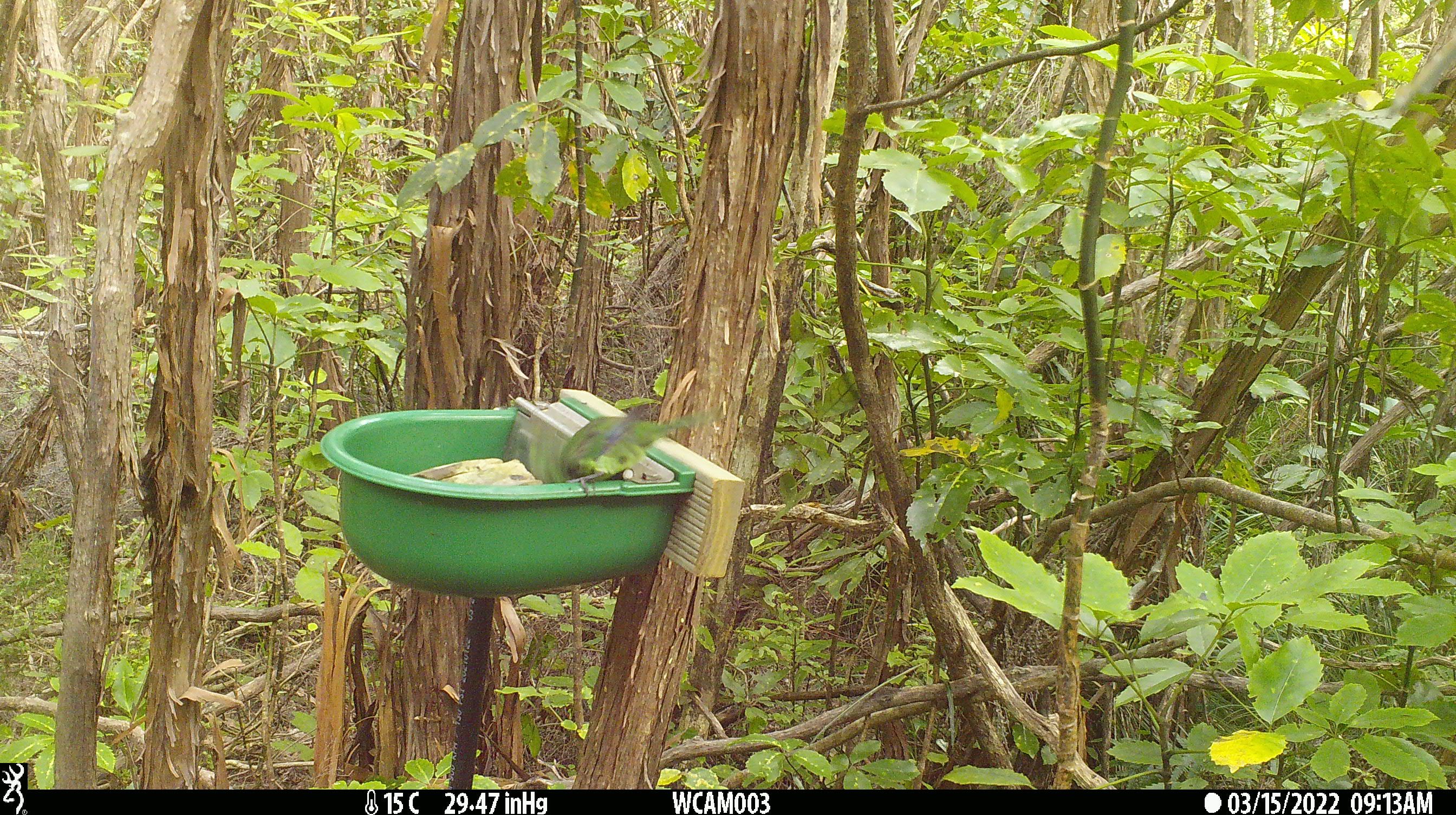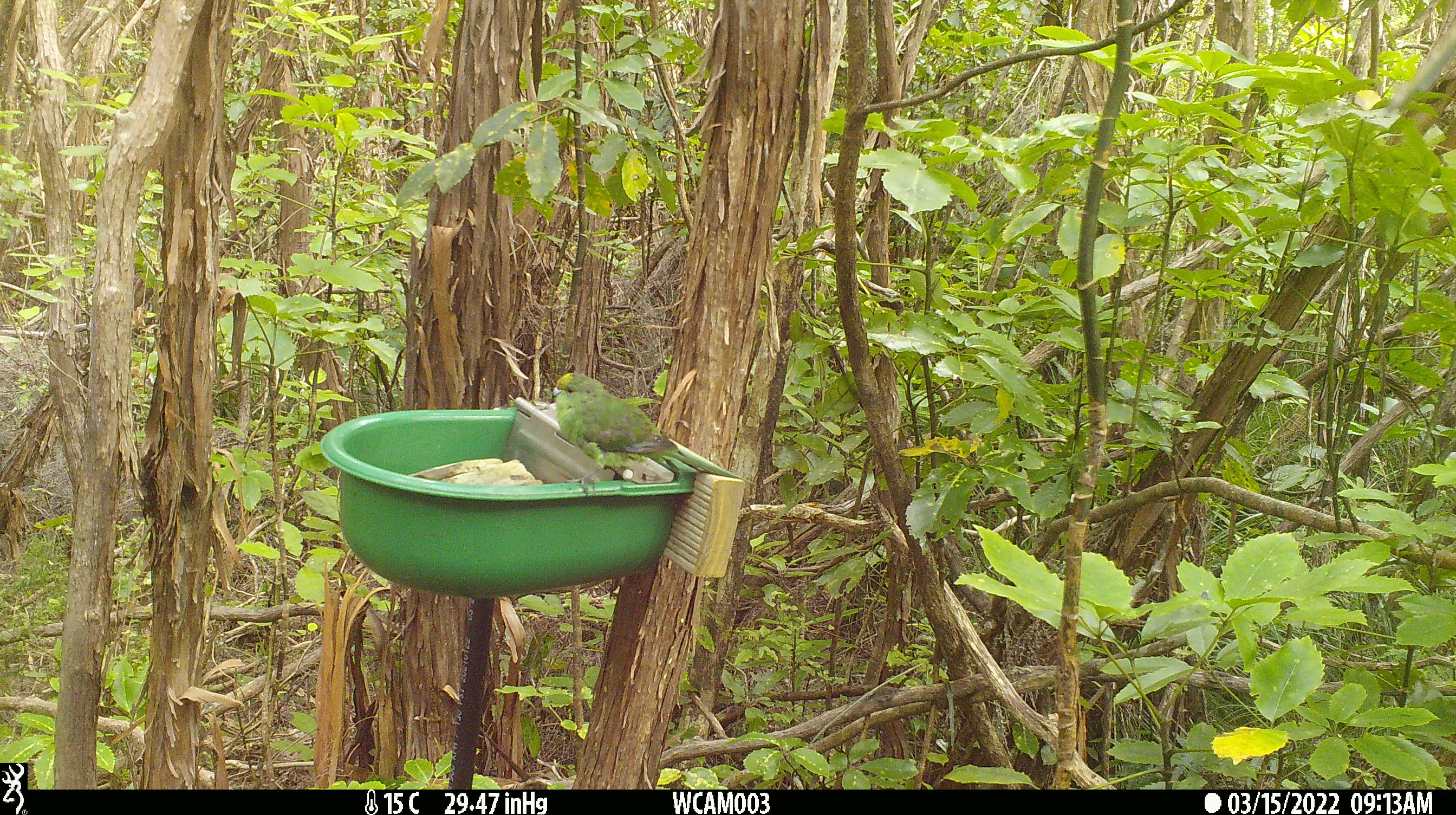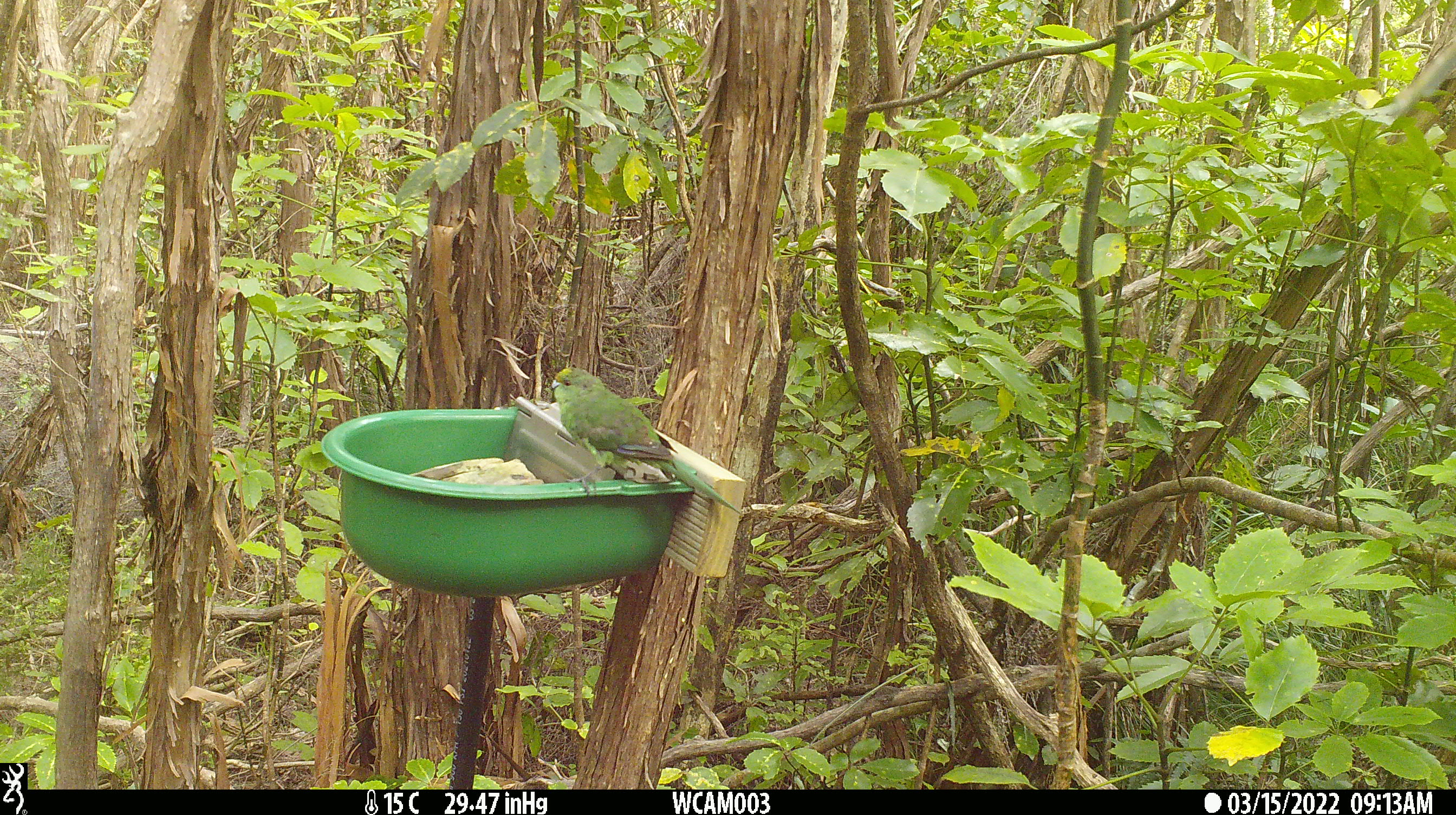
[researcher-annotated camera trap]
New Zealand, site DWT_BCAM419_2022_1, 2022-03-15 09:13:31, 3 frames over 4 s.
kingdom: Animalia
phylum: Chordata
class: Aves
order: Psittaciformes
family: Psittaculidae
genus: Cyanoramphus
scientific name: Cyanoramphus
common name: parakeet